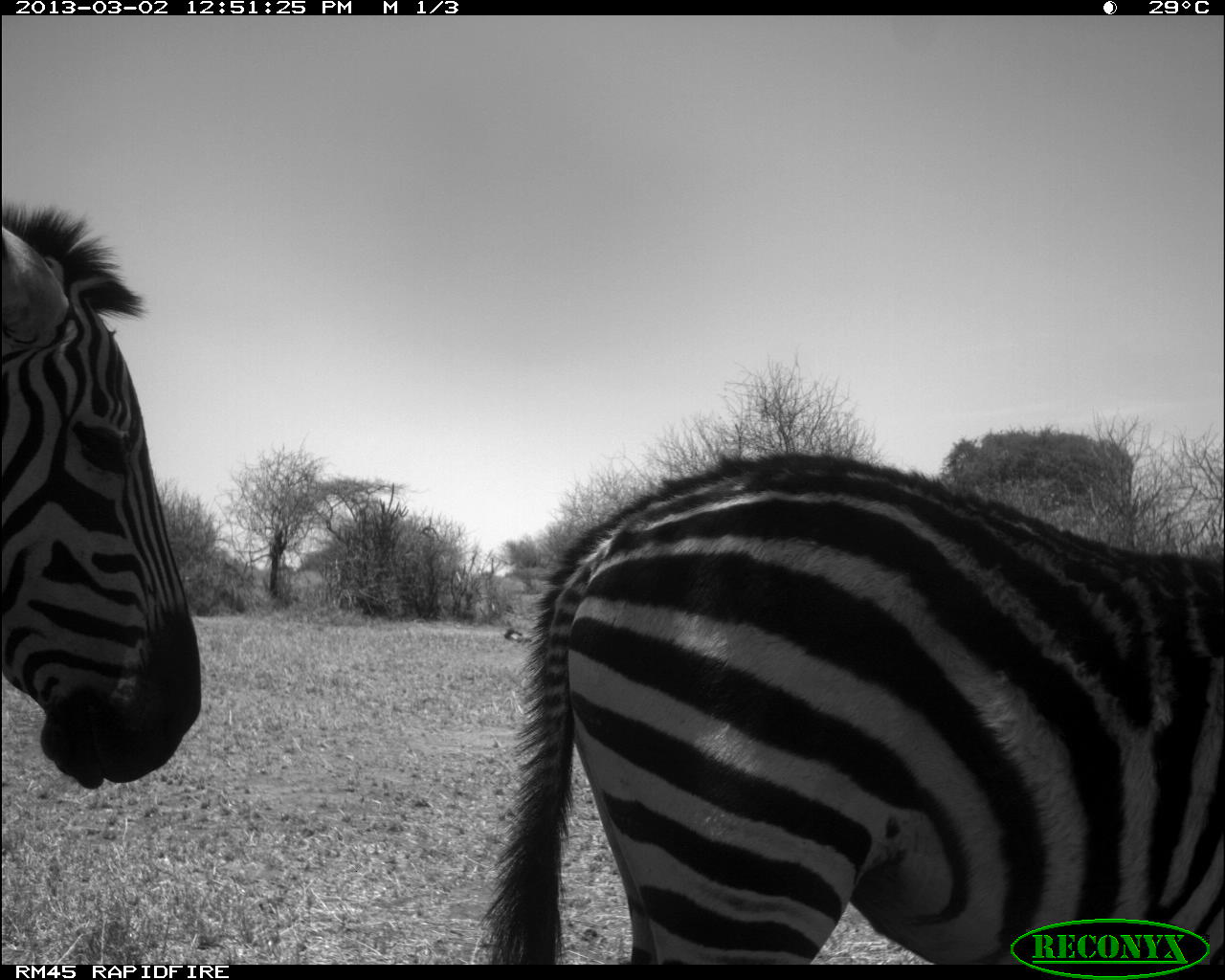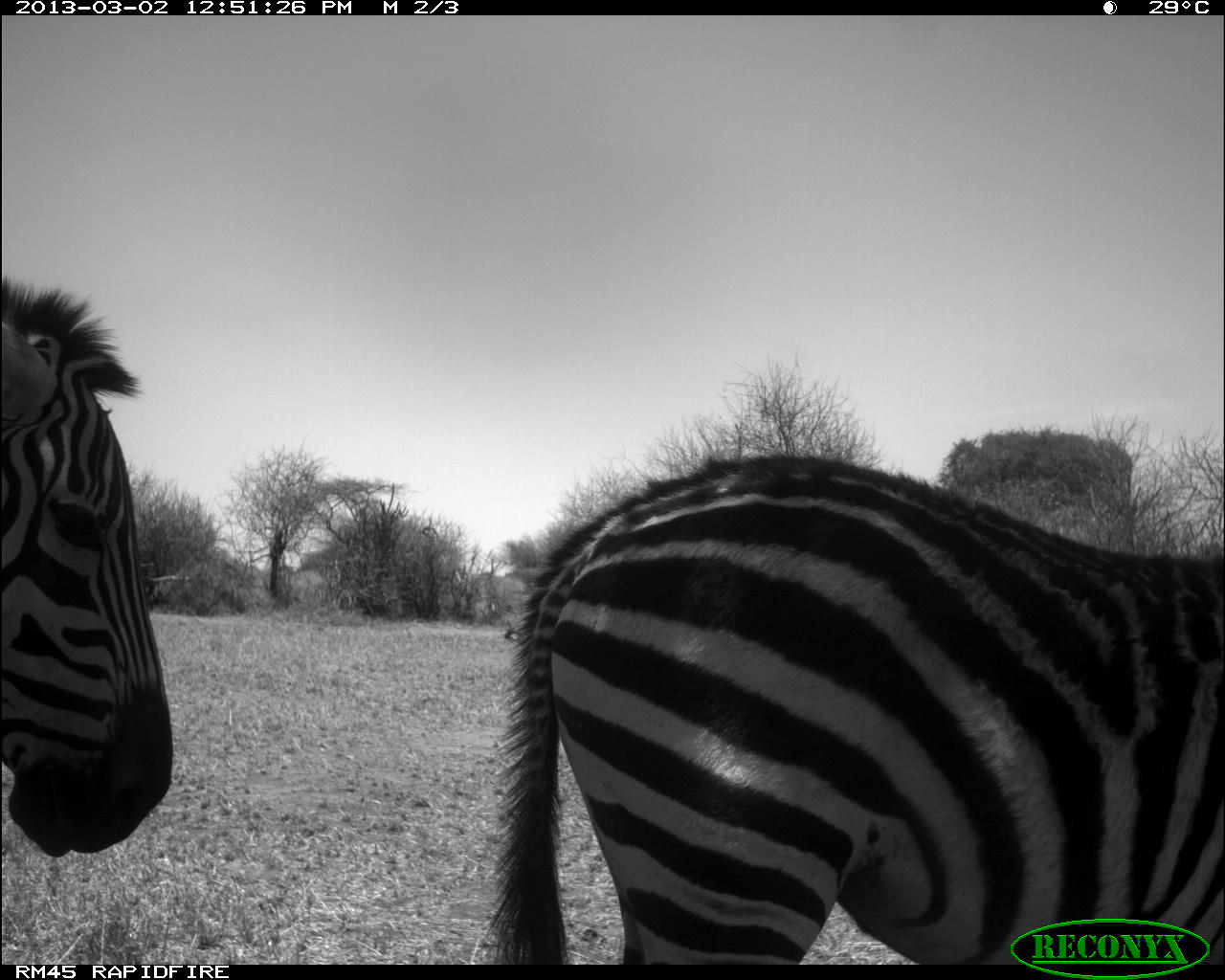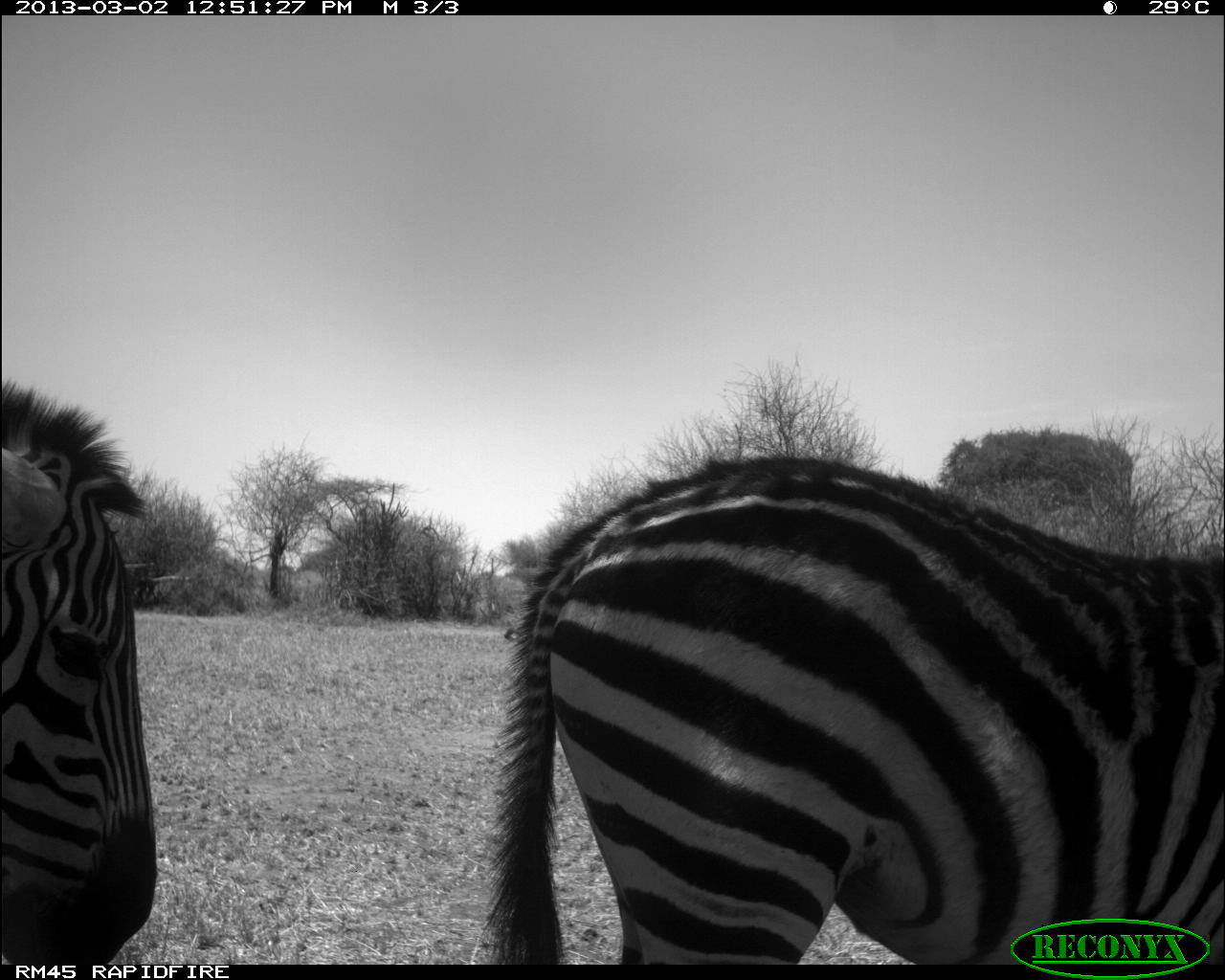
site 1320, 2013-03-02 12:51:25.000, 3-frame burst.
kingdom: Animalia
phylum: Chordata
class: Mammalia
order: Perissodactyla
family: Equidae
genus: Equus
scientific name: Equus grevyi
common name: grévy's zebra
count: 2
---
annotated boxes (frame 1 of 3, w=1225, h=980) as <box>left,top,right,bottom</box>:
equus grevyi: <box>488,450,1224,965</box>; <box>0,205,205,788</box>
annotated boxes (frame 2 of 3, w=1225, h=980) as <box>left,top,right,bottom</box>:
equus grevyi: <box>483,450,1222,969</box>; <box>0,277,176,856</box>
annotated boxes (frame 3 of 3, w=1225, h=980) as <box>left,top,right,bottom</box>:
equus grevyi: <box>486,450,1225,960</box>; <box>0,380,159,970</box>